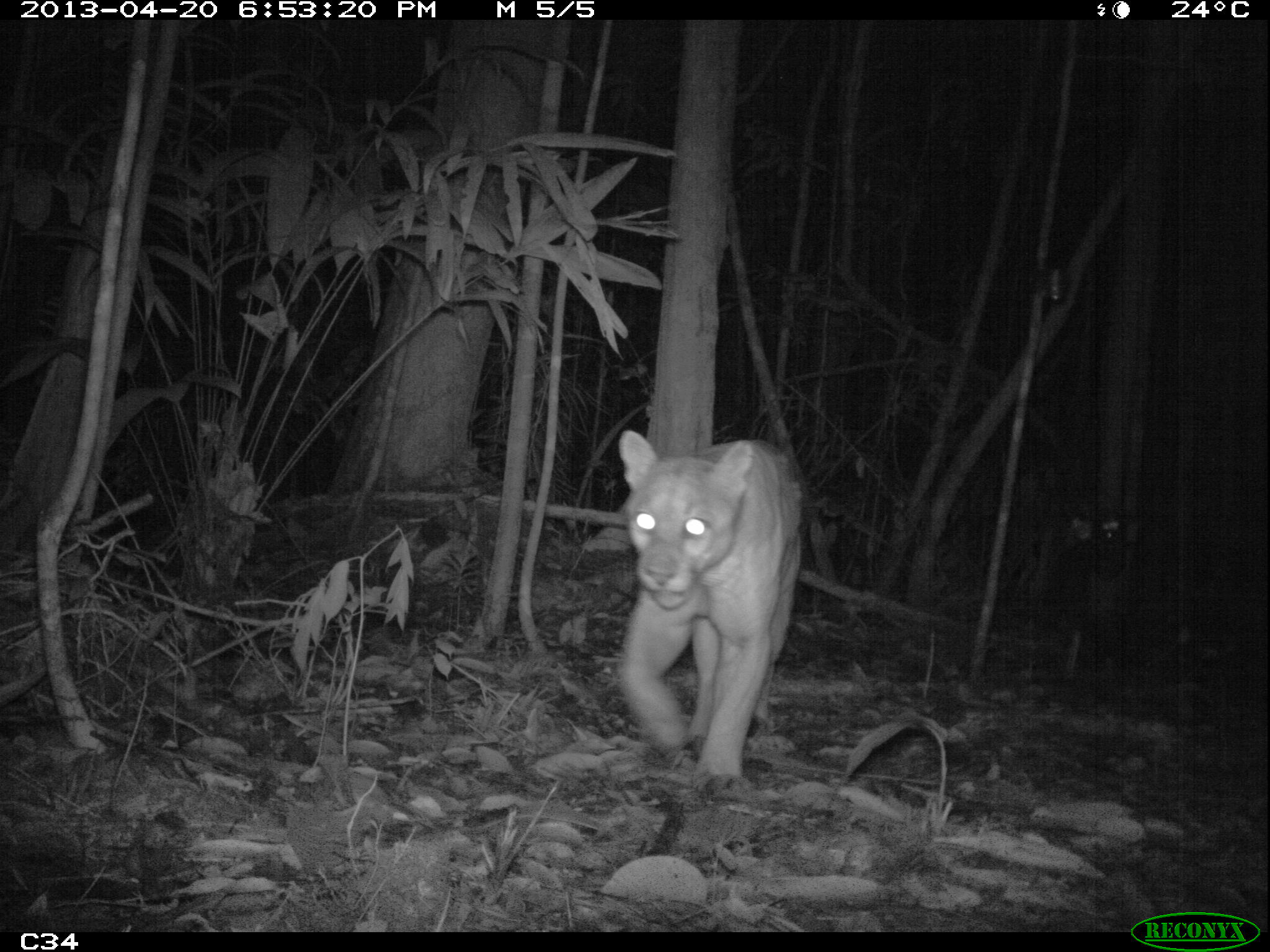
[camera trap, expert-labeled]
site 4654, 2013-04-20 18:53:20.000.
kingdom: Animalia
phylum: Chordata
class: Mammalia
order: Carnivora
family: Felidae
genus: Puma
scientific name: Puma concolor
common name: mountain lion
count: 1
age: adult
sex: female